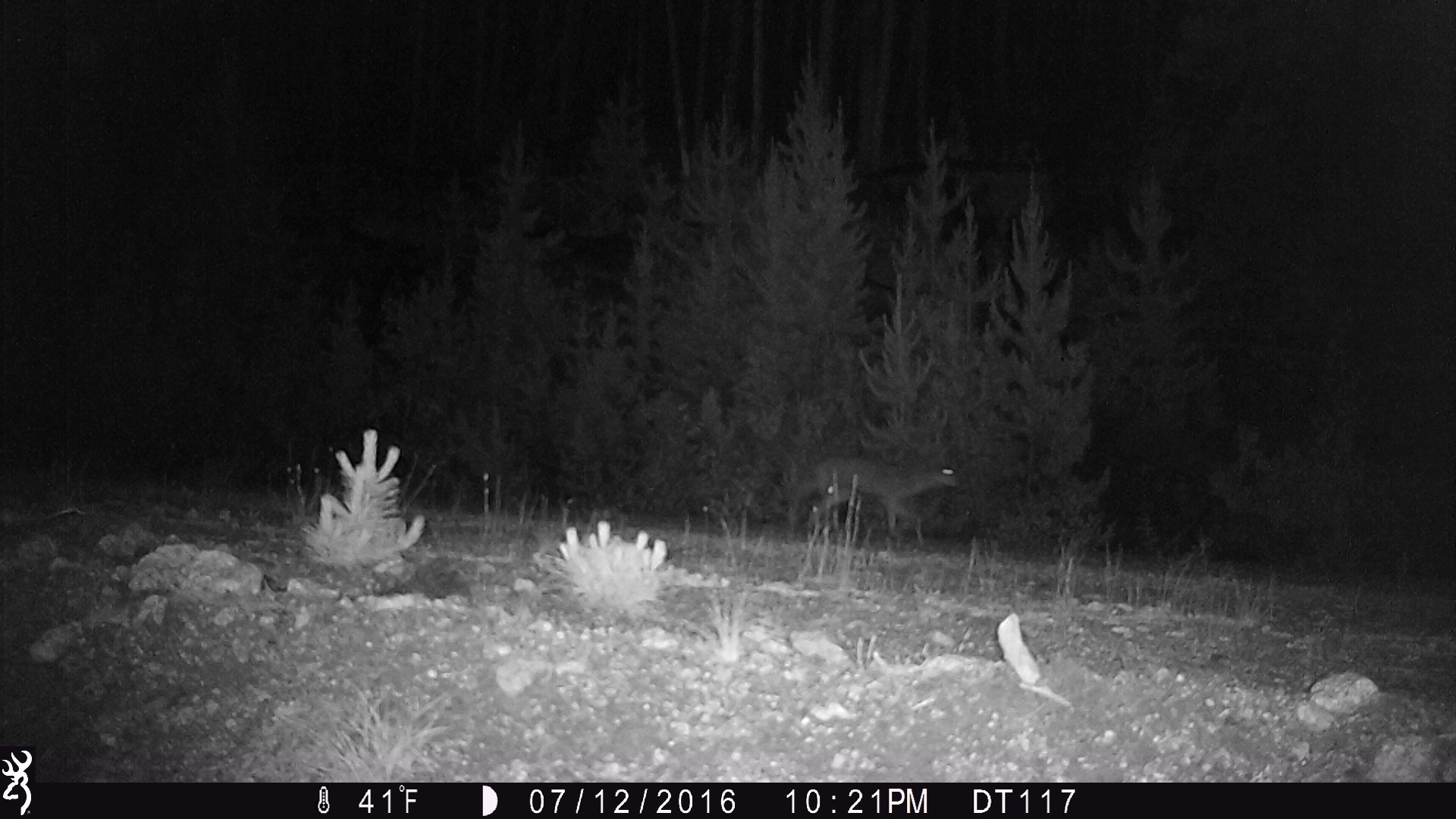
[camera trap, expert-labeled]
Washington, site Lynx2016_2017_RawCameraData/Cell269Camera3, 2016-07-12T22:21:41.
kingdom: Animalia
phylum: Chordata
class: Mammalia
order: Carnivora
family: Canidae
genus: Canis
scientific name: Canis latrans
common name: coyote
Canis latrans (coyote). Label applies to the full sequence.